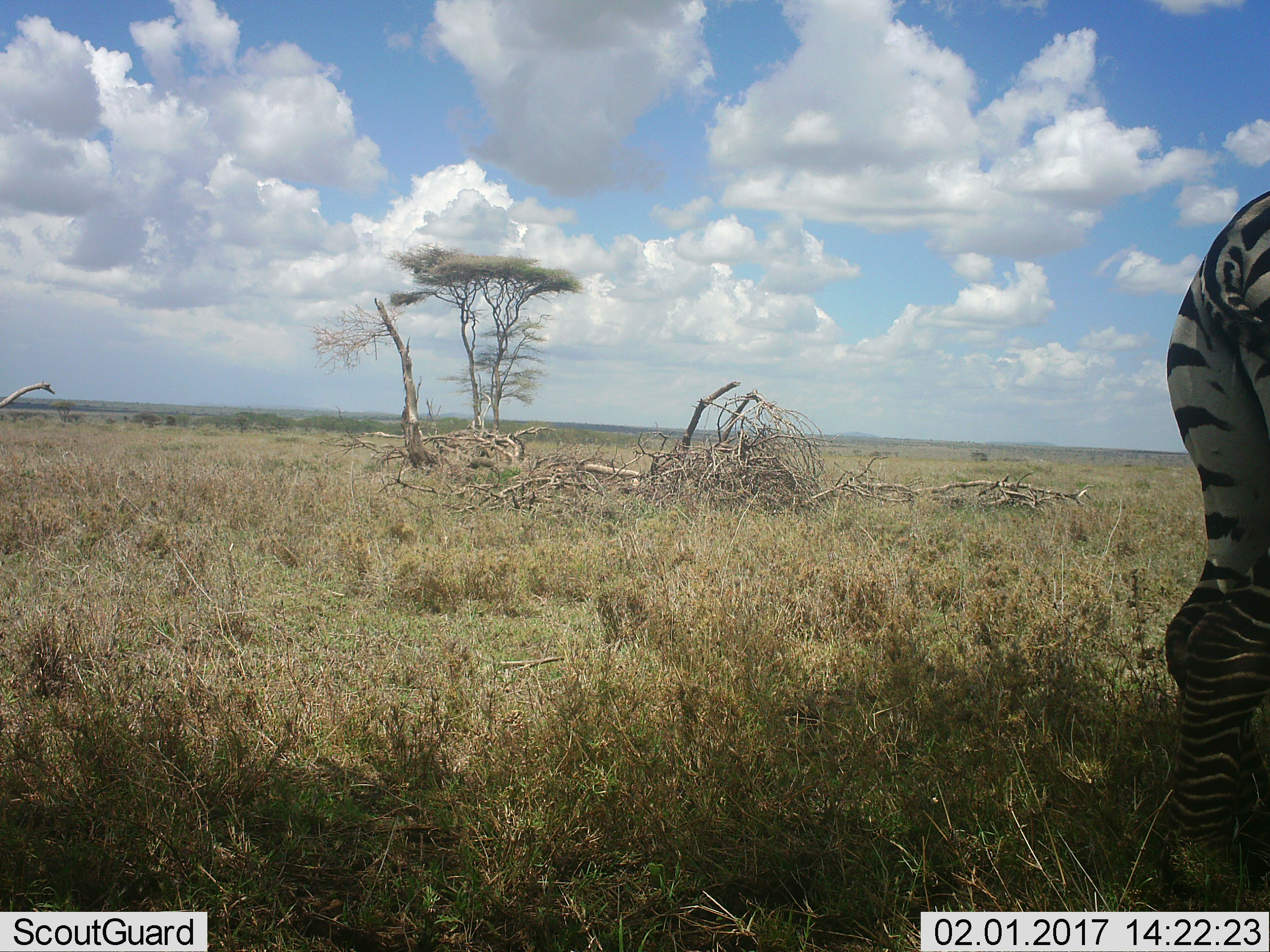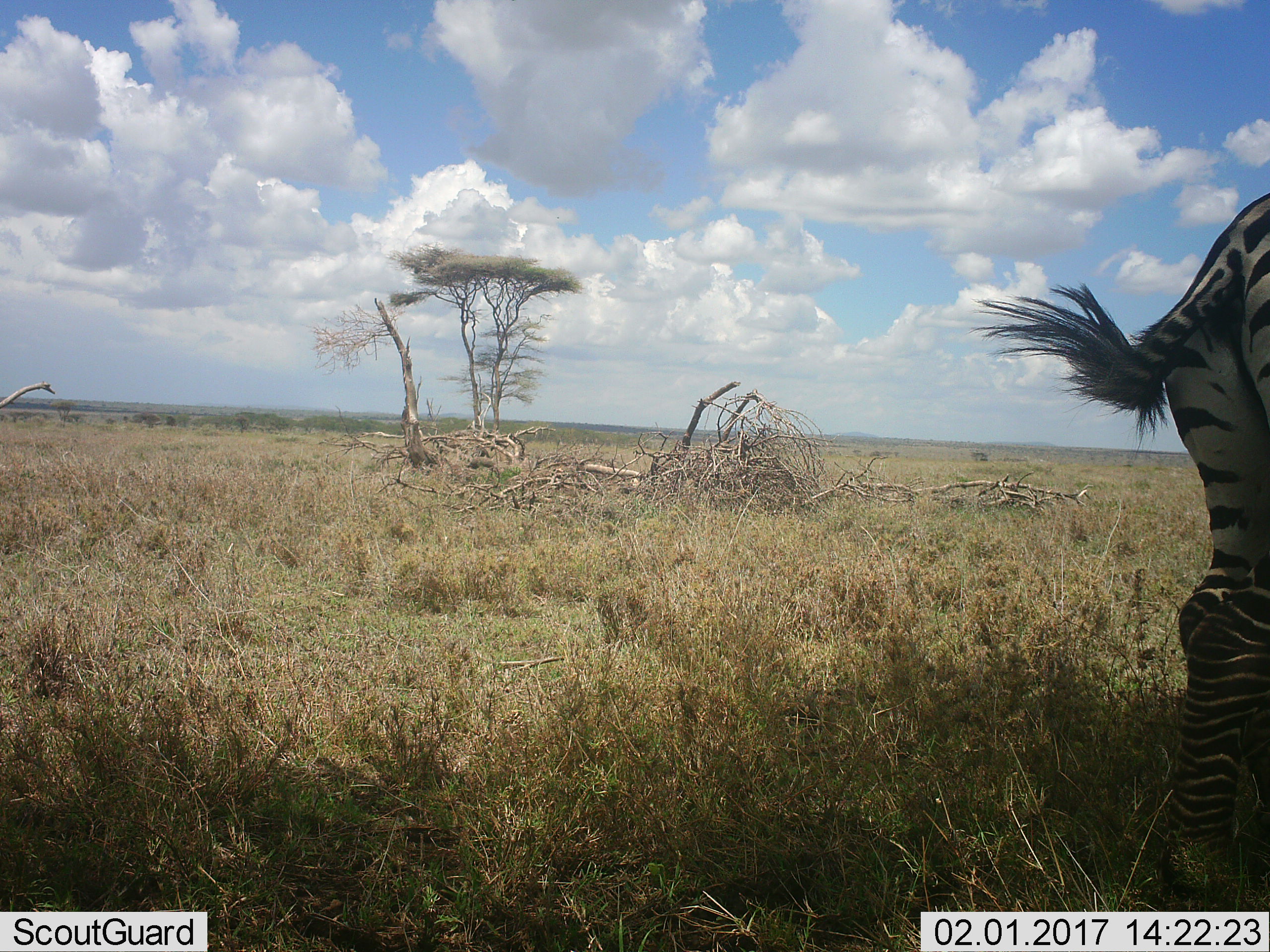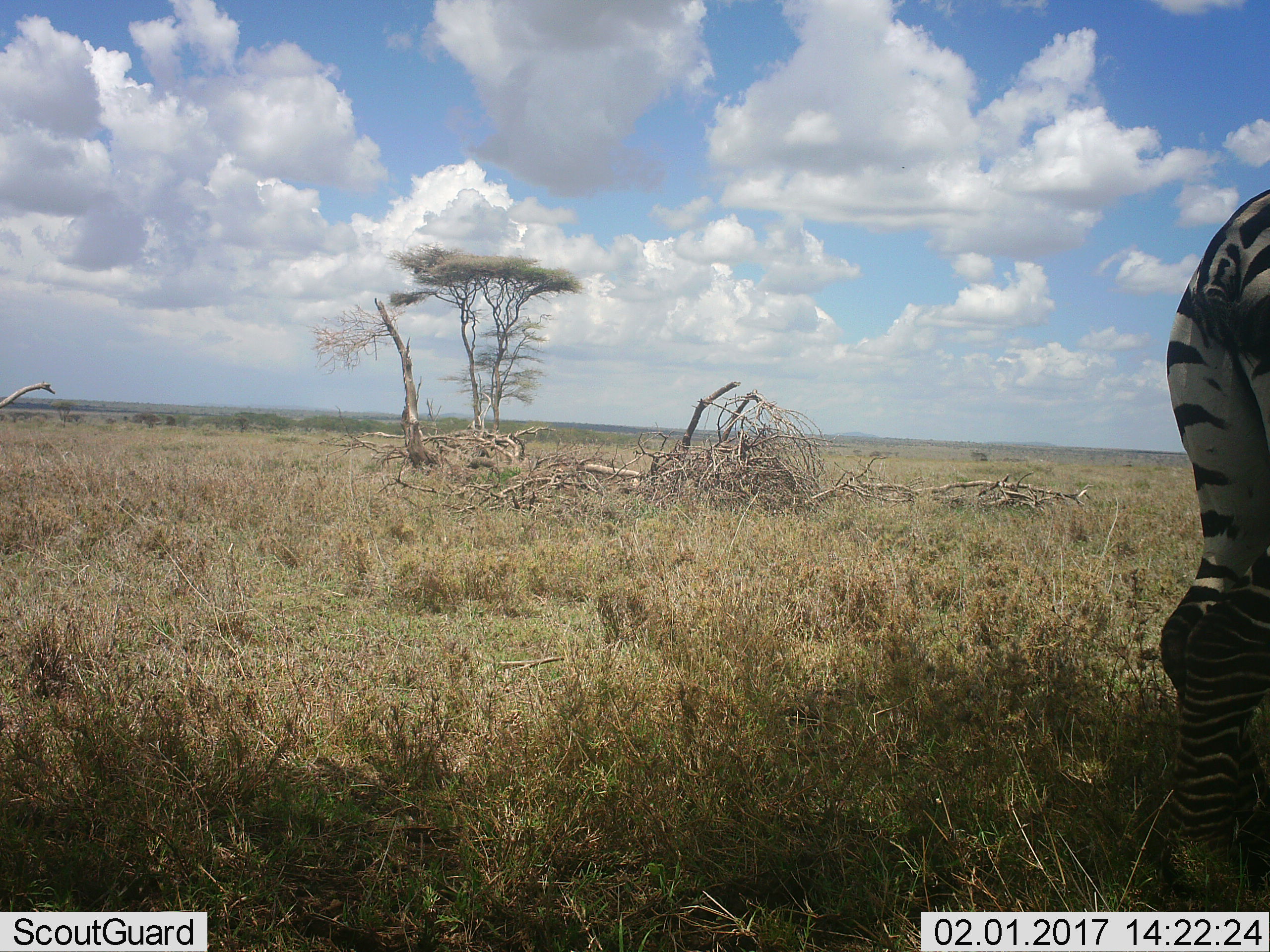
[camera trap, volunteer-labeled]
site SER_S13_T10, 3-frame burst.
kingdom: Animalia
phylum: Chordata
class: Mammalia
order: Perissodactyla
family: Equidae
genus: Equus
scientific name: Equus quagga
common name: plains zebra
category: zebraplains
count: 1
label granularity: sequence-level